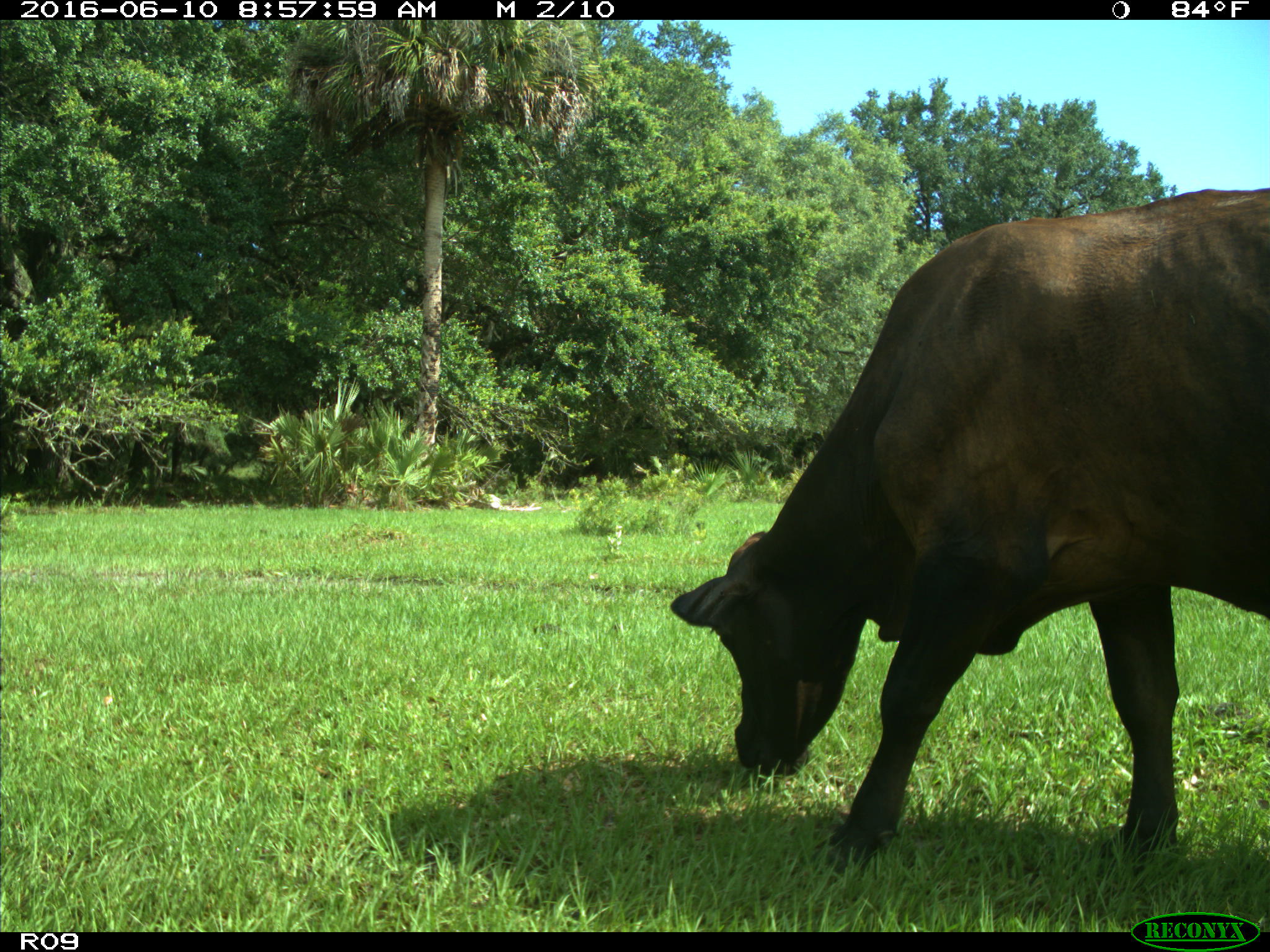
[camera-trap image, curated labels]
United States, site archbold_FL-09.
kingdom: Animalia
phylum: Chordata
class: Mammalia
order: Artiodactyla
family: Bovidae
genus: Bos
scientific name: Bos taurus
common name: domestic cow